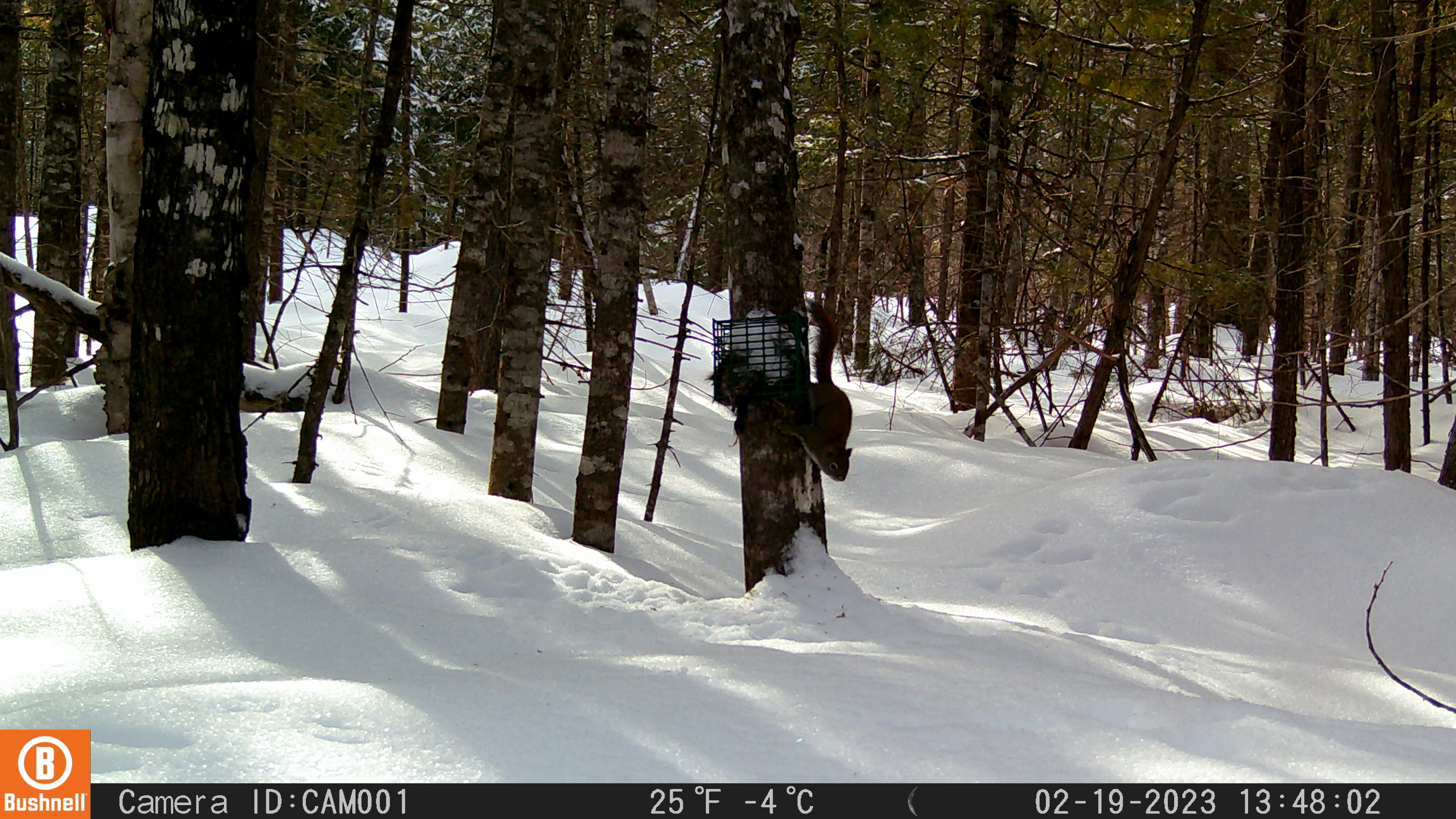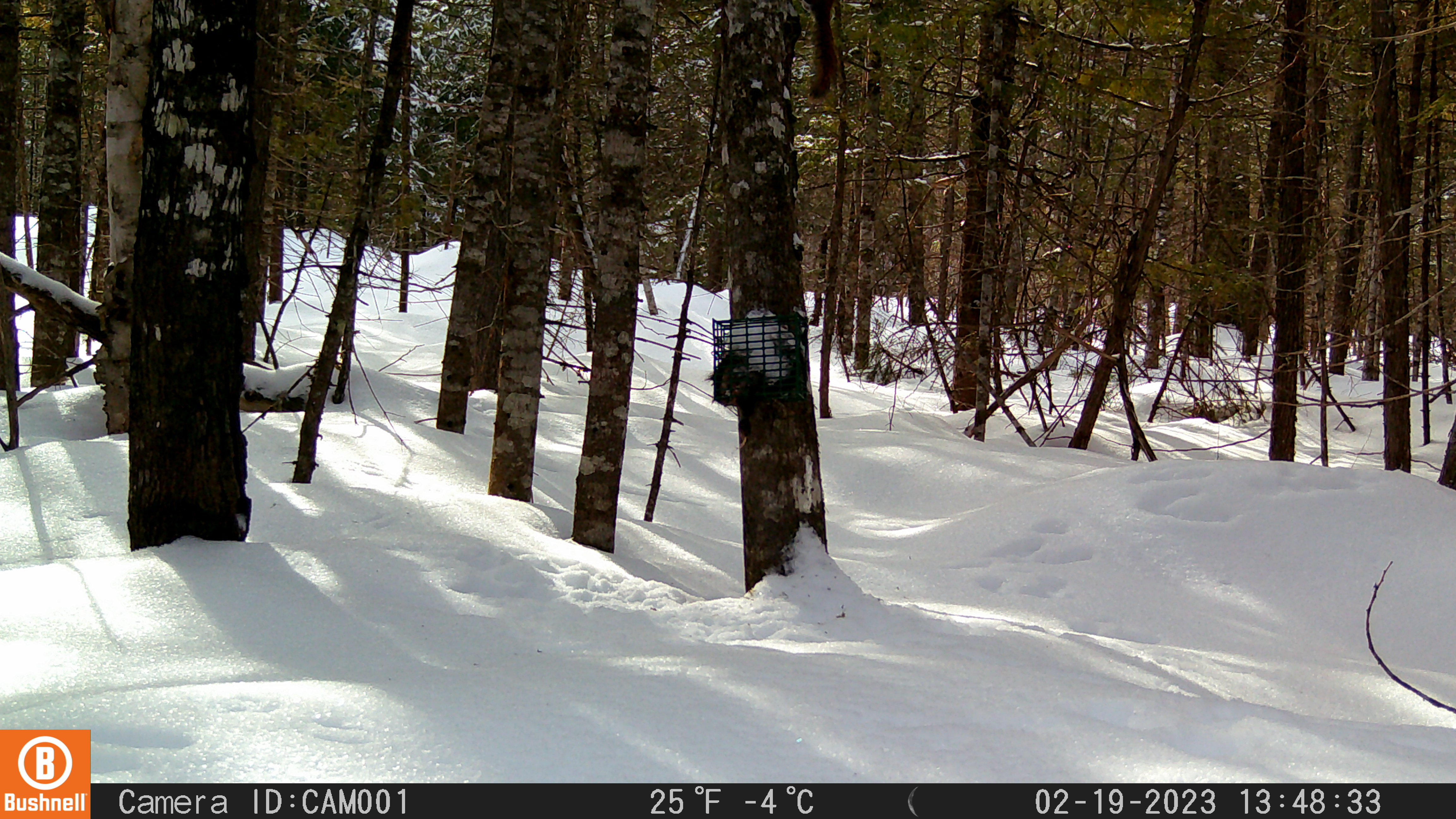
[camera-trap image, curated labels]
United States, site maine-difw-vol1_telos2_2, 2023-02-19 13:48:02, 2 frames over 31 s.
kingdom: Animalia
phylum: Chordata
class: Mammalia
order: Rodentia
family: Sciuridae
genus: Tamiasciurus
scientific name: Tamiasciurus hudsonicus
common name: red squirrel